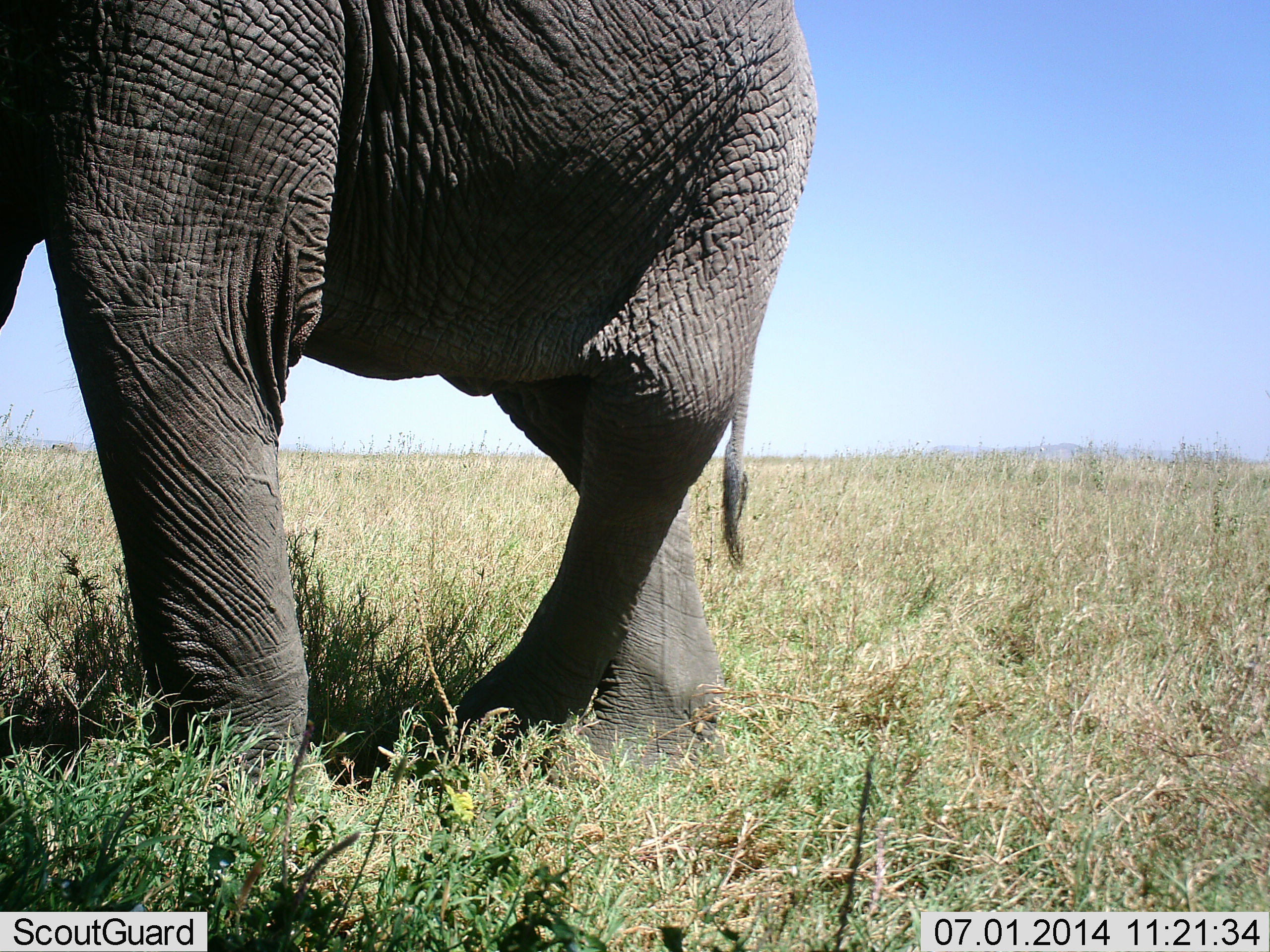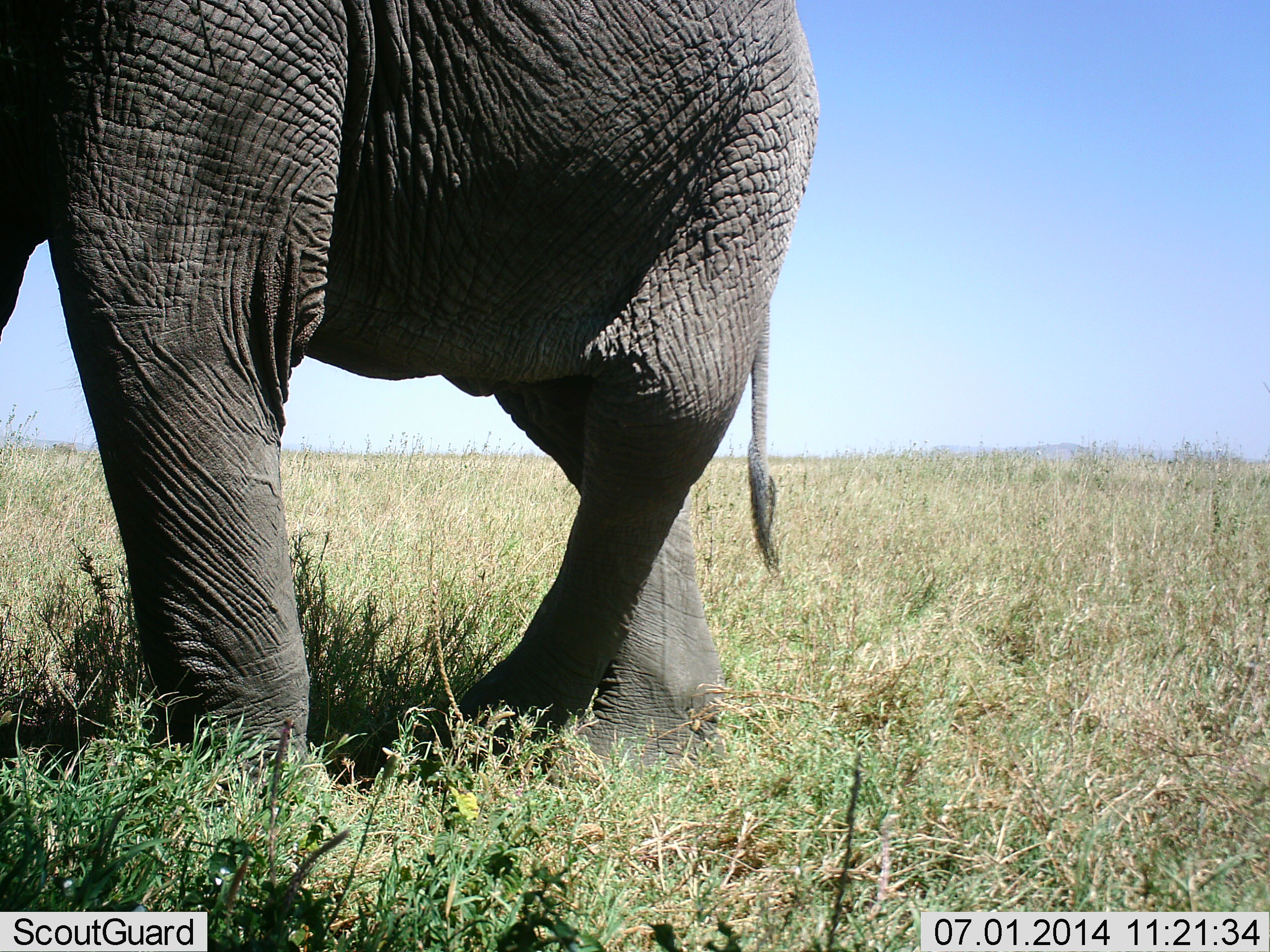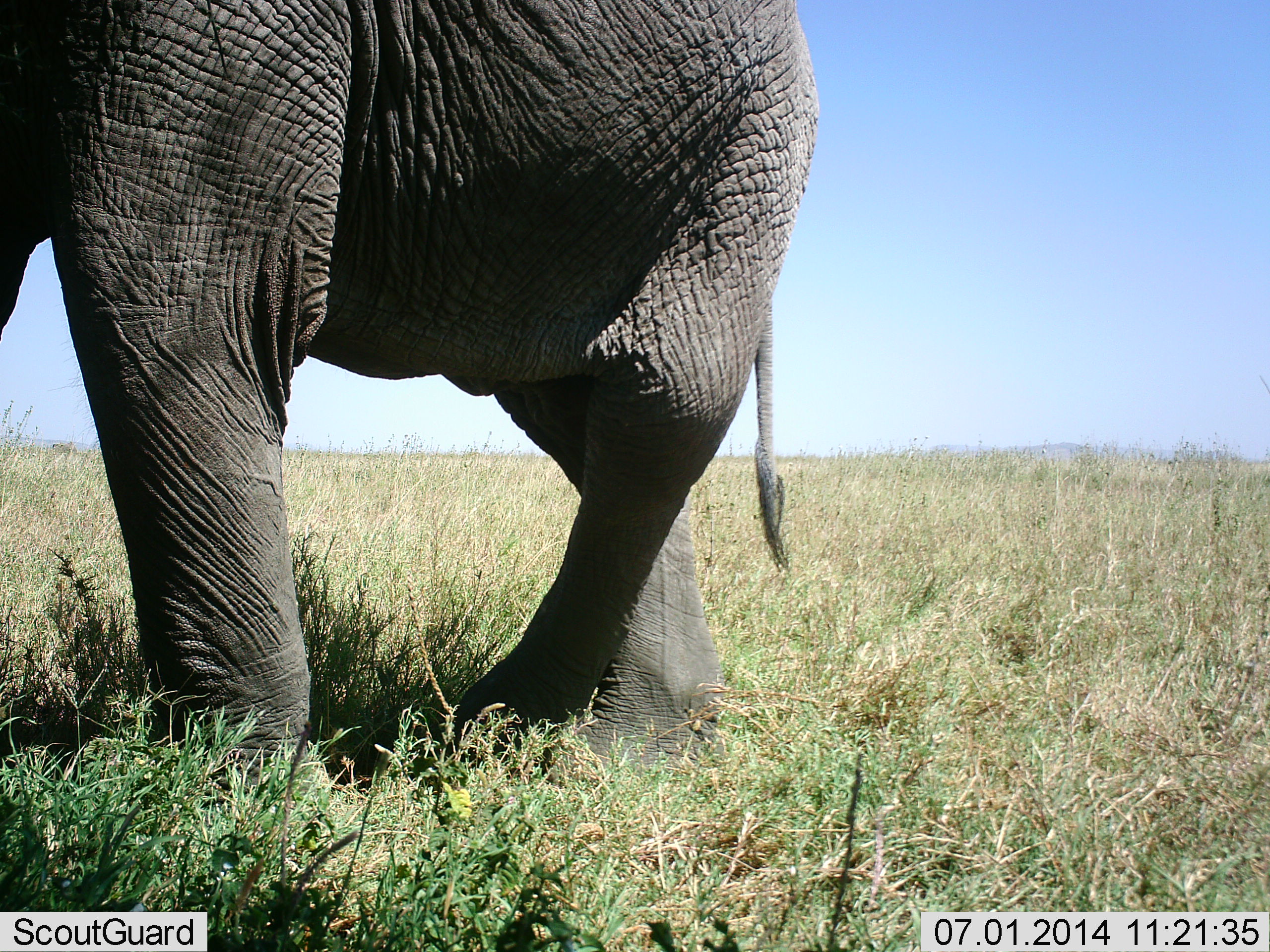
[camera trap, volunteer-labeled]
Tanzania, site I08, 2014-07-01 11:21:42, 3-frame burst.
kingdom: Animalia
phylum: Chordata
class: Mammalia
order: Proboscidea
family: Elephantidae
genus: Loxodonta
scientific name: Loxodonta africana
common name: african bush elephant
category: elephant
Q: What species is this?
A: Elephant (african bush elephant) (Loxodonta africana).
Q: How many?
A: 1.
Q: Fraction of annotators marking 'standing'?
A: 80%.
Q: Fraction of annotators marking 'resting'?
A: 0%.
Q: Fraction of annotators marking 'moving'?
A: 20%.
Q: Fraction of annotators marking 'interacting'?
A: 0%.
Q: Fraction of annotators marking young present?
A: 0%.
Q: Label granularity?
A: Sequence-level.